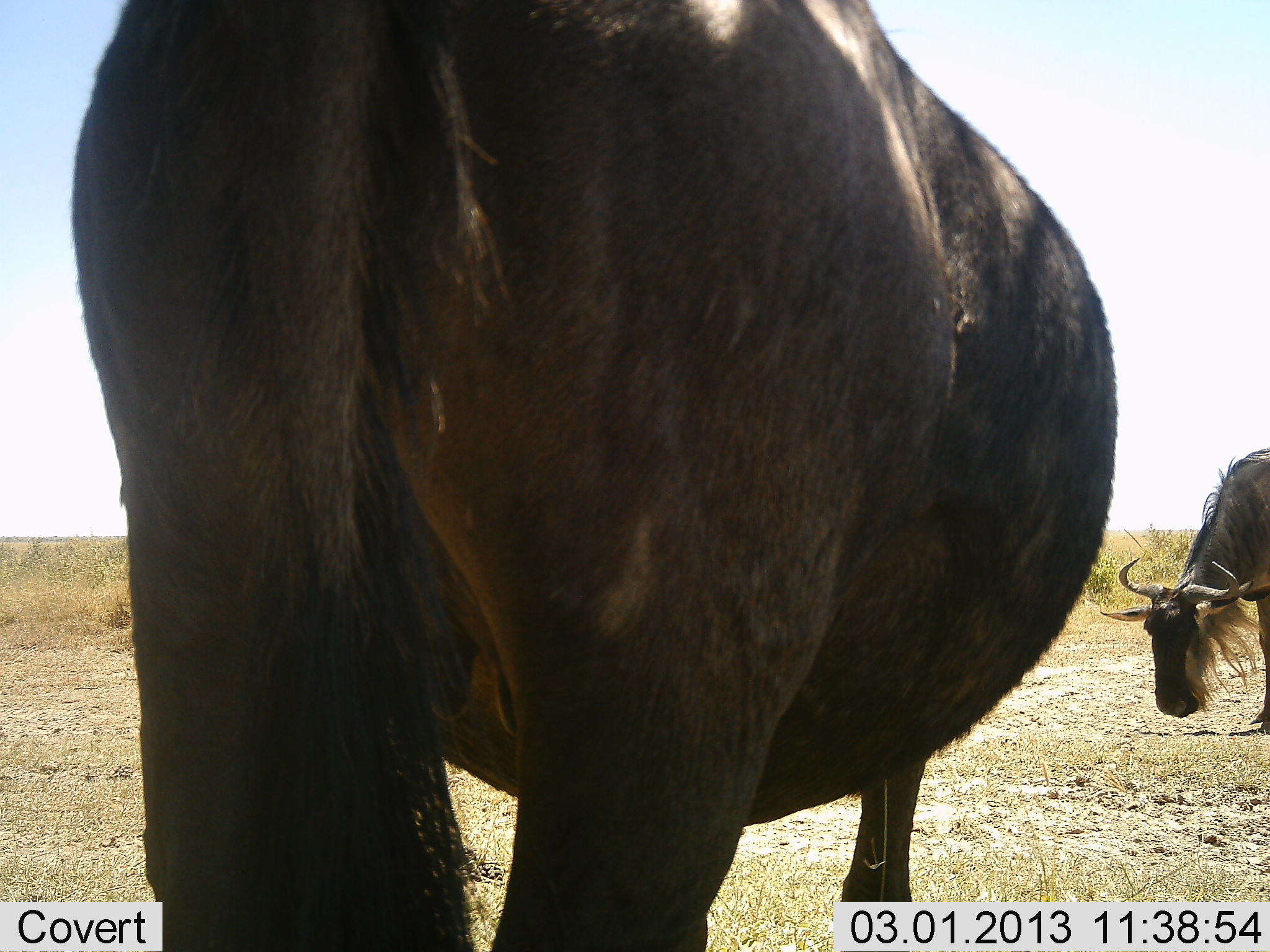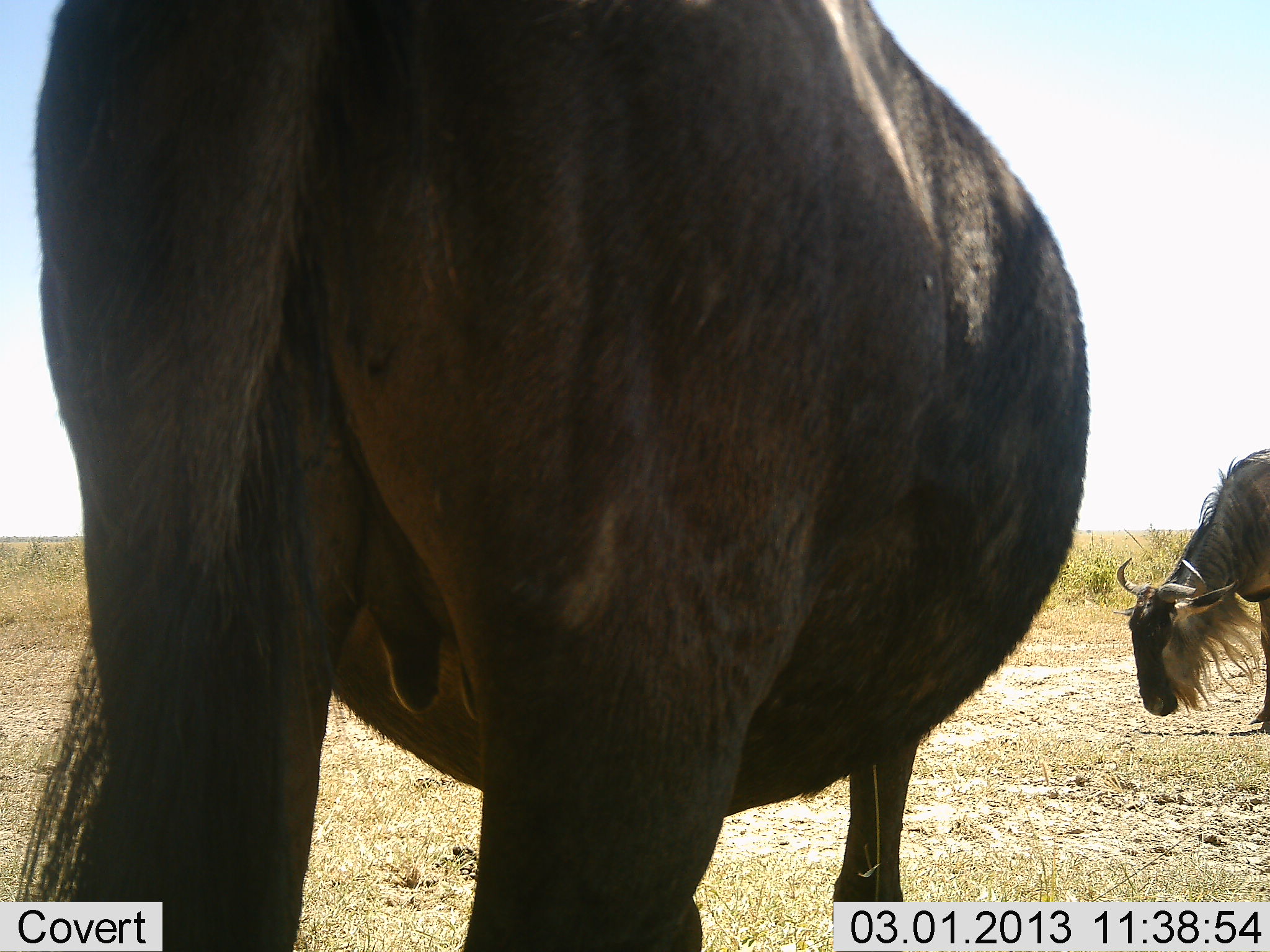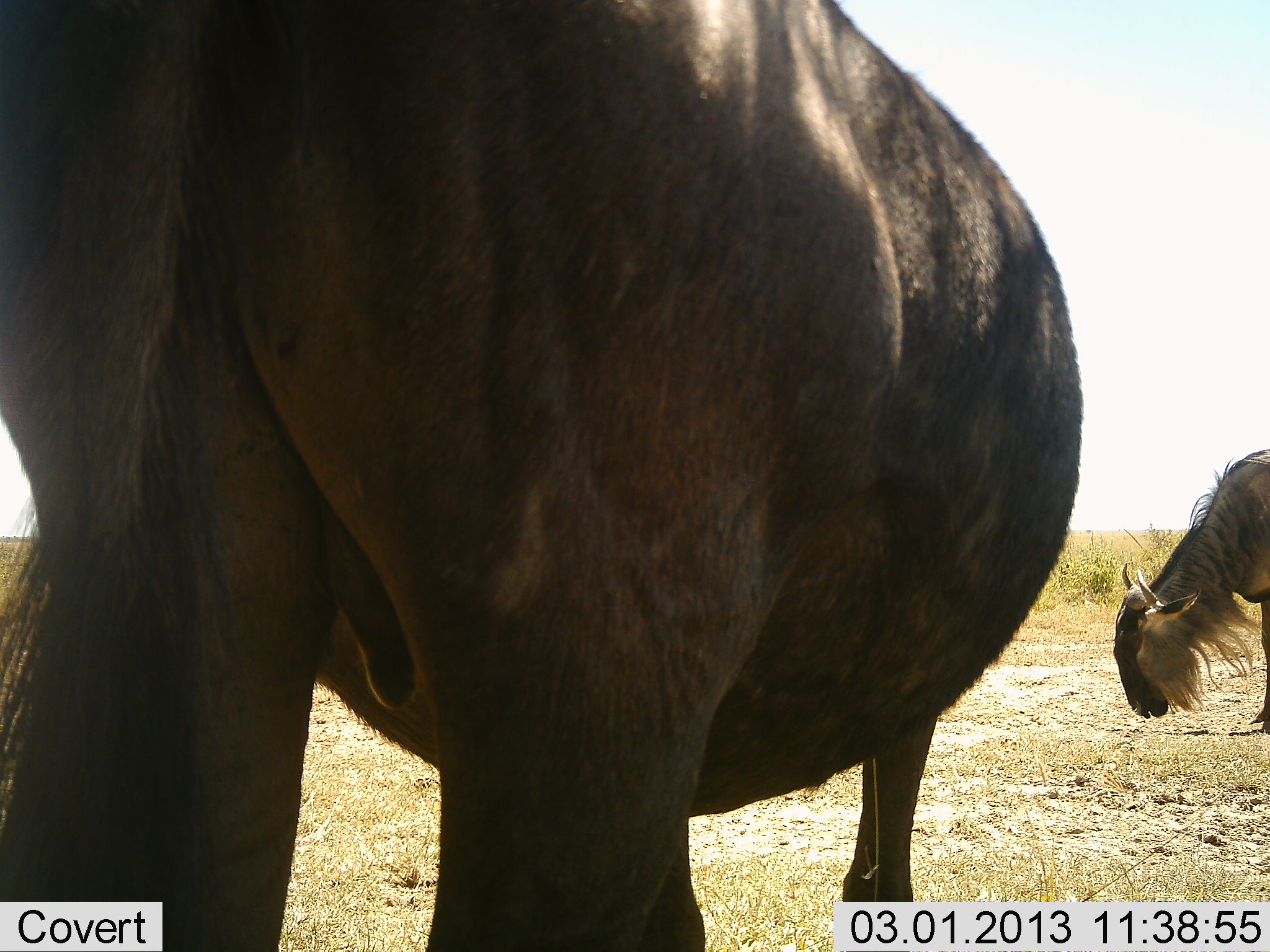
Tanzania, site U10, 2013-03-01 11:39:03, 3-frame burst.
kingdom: Animalia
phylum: Chordata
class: Mammalia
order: Artiodactyla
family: Bovidae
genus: Connochaetes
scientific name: Connochaetes taurinus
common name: blue wildebeest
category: wildebeest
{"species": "wildebeest (blue wildebeest) (Connochaetes taurinus)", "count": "2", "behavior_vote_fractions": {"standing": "80%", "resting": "0%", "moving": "11%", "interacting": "0%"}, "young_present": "0%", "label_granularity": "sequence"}